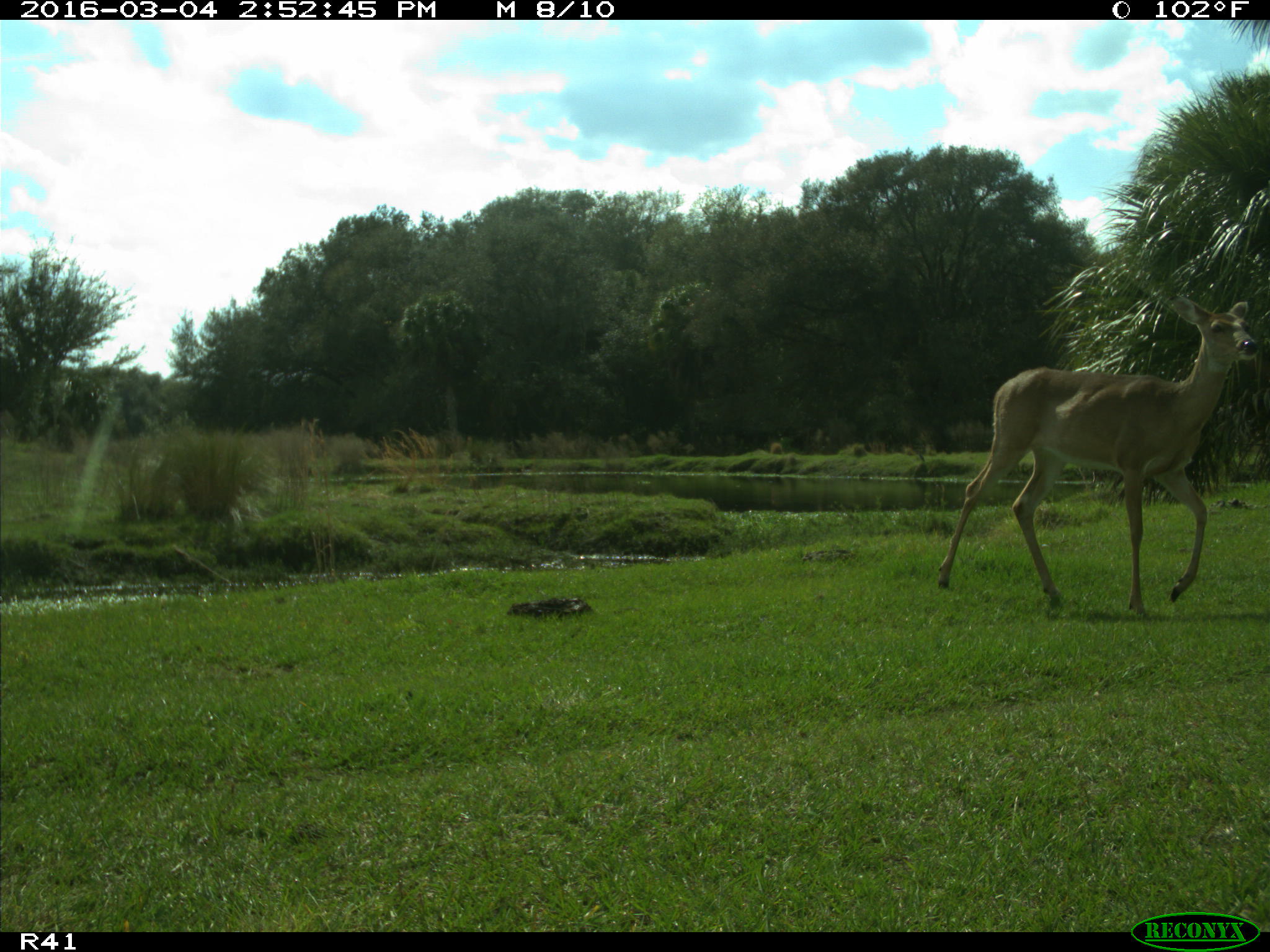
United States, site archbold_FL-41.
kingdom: Animalia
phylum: Chordata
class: Mammalia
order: Artiodactyla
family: Cervidae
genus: Odocoileus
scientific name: Odocoileus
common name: deer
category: unidentified deer